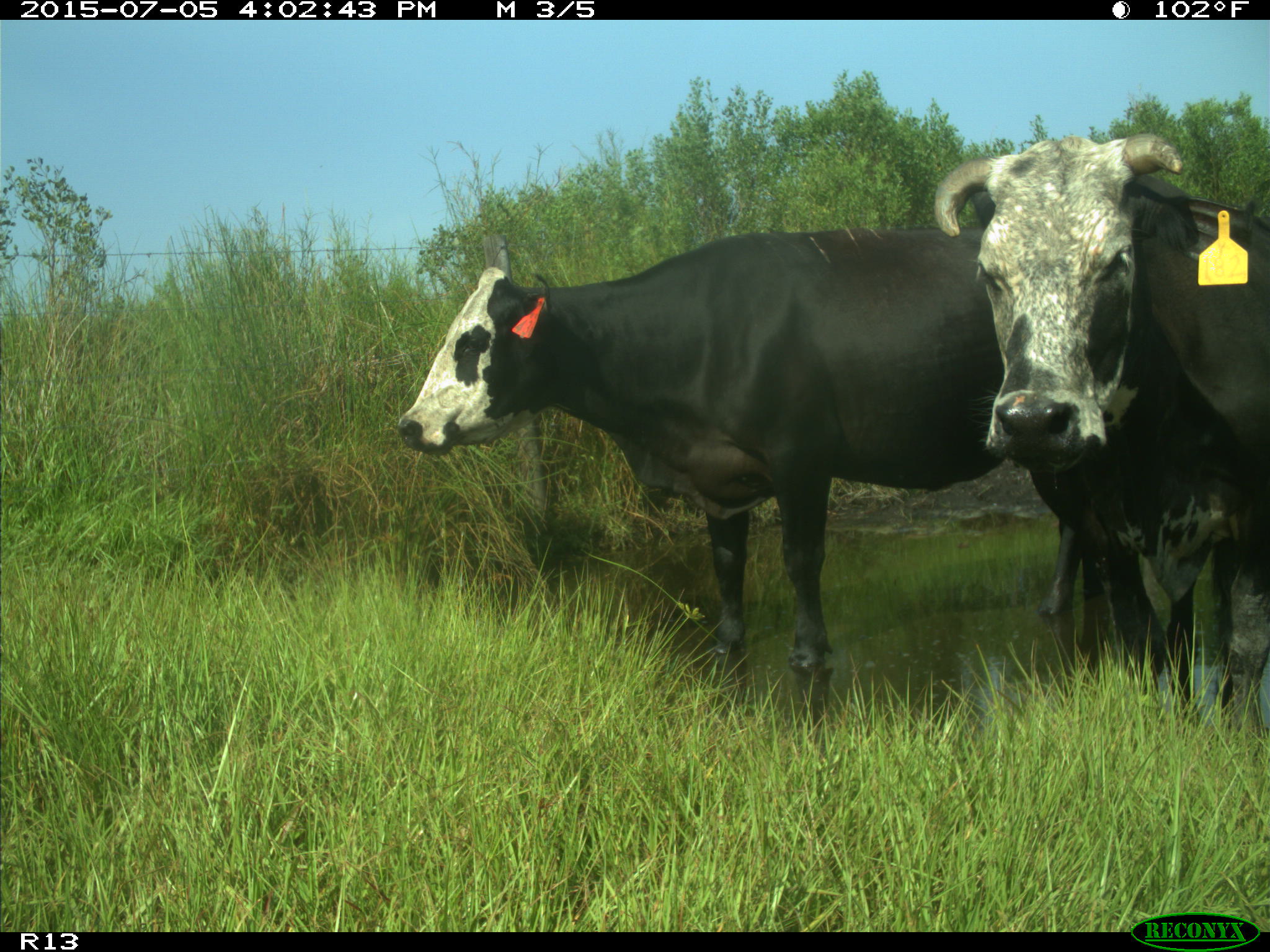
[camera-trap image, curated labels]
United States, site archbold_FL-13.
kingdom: Animalia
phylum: Chordata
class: Mammalia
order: Artiodactyla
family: Bovidae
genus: Bos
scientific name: Bos taurus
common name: domestic cow